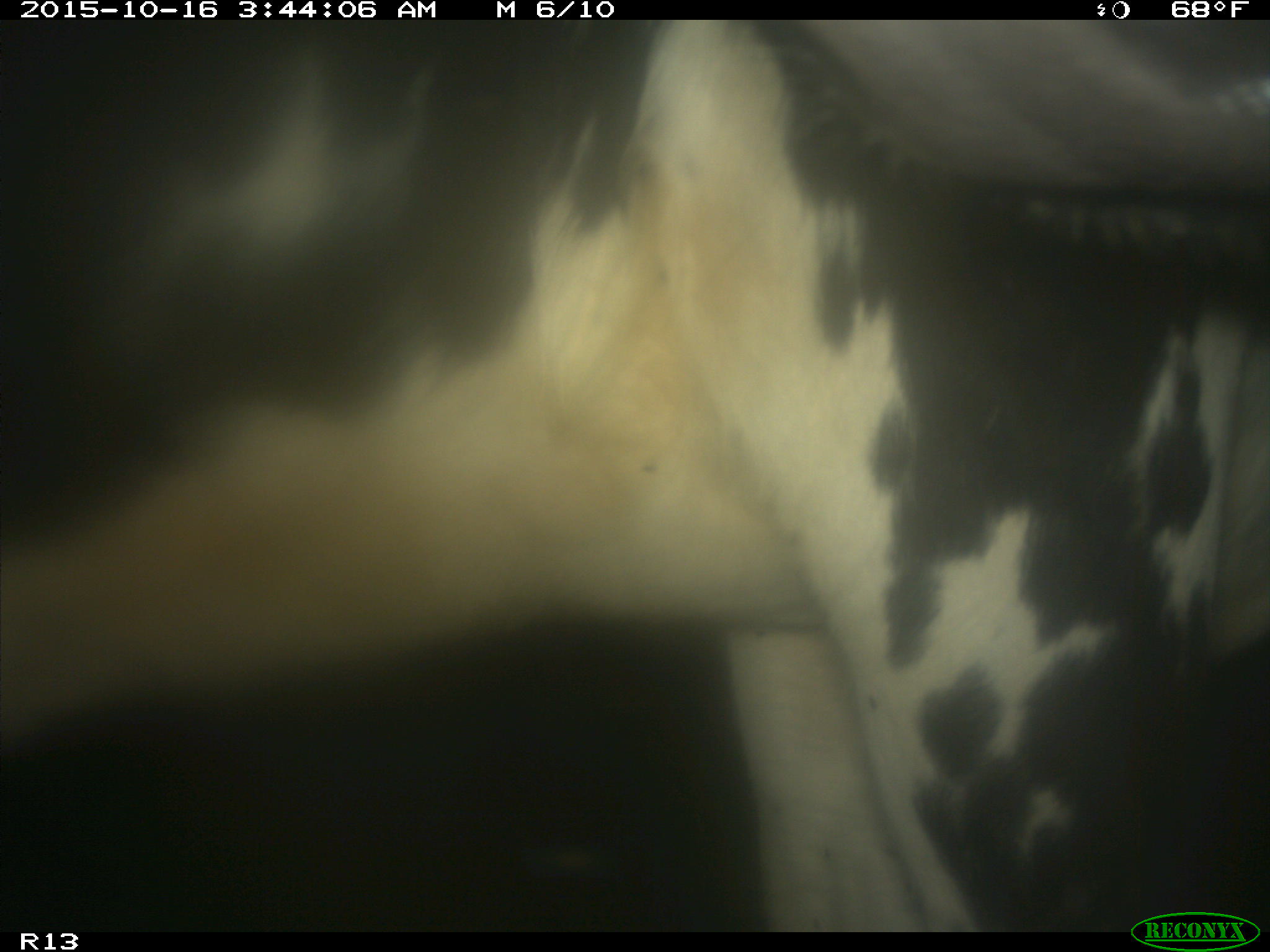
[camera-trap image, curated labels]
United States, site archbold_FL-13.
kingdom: Animalia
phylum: Chordata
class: Mammalia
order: Artiodactyla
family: Bovidae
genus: Bos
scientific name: Bos taurus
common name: domestic cow